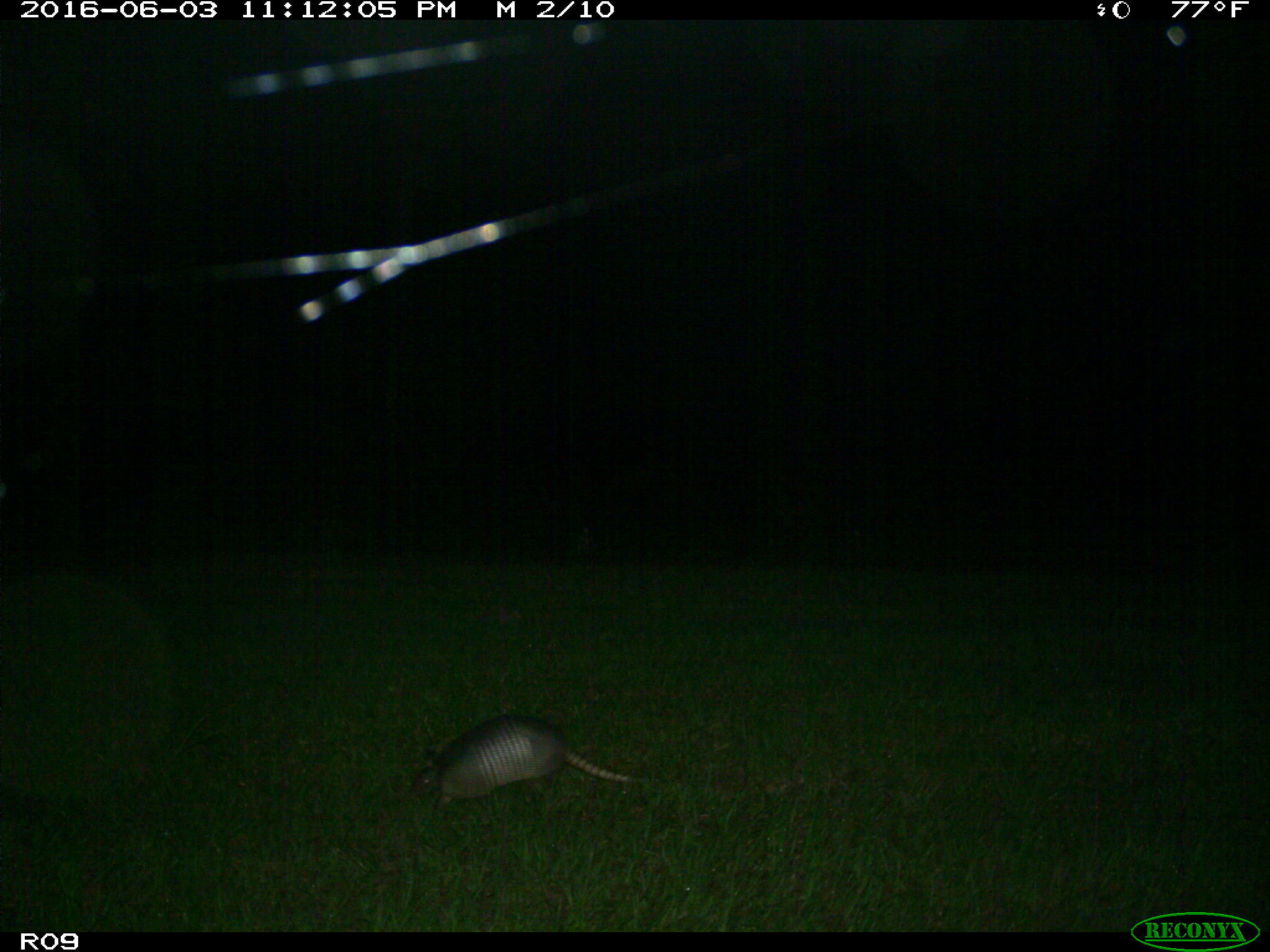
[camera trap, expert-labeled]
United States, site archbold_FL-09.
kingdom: Animalia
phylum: Chordata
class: Mammalia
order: Cingulata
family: Dasypodidae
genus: Dasypus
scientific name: Dasypus novemcinctus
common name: nine-banded armadillo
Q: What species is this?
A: Dasypus novemcinctus (nine-banded armadillo).